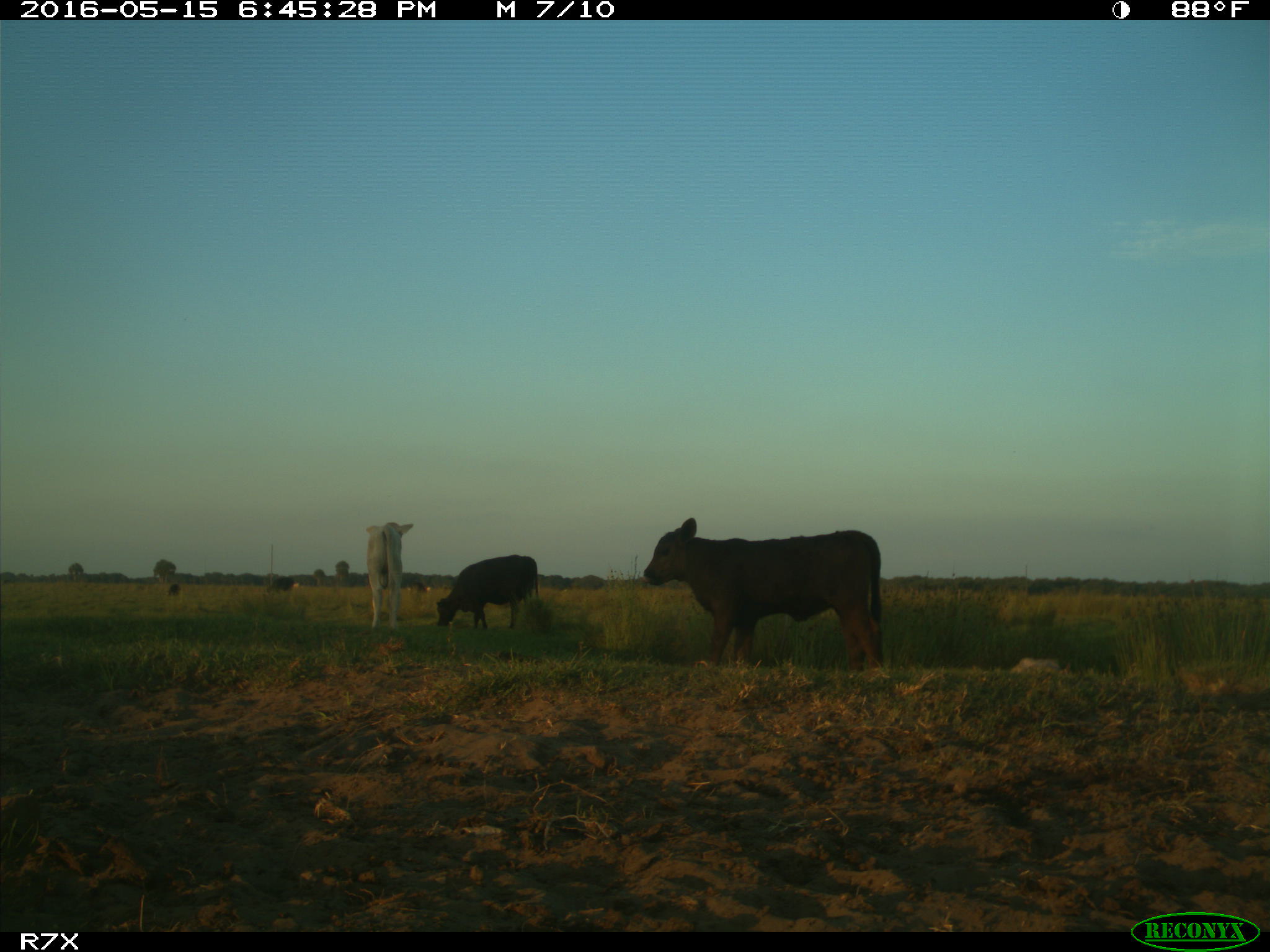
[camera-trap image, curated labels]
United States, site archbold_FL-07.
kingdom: Animalia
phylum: Chordata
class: Mammalia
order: Artiodactyla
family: Bovidae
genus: Bos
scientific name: Bos taurus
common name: domestic cow